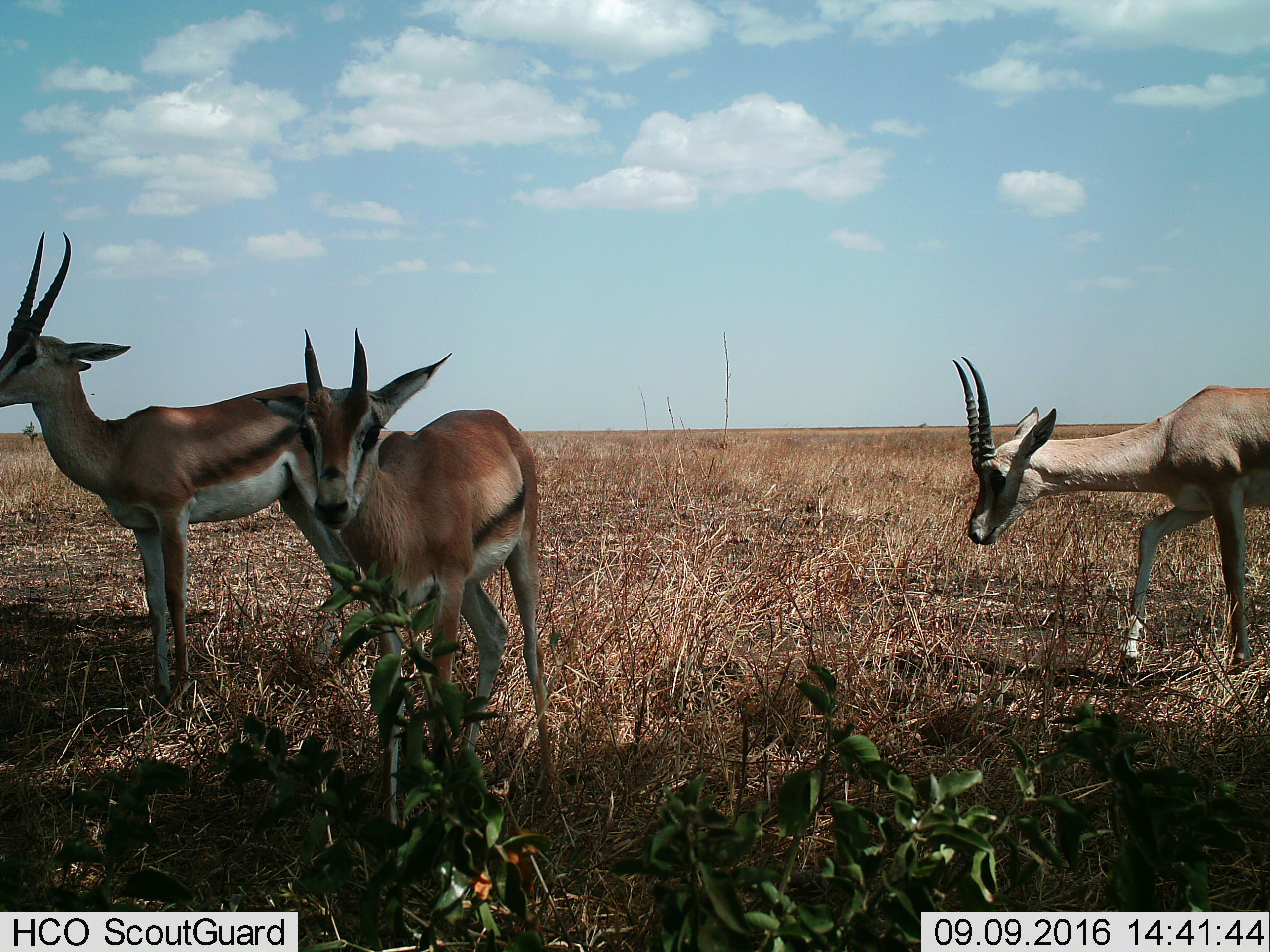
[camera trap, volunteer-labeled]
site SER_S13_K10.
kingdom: Animalia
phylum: Chordata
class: Mammalia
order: Artiodactyla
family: Bovidae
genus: Eudorcas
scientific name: Eudorcas thomsonii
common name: thomson's gazelle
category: gazellethomsons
Gazellethomsons (thomson's gazelle) (Eudorcas thomsonii), count 3. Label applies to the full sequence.